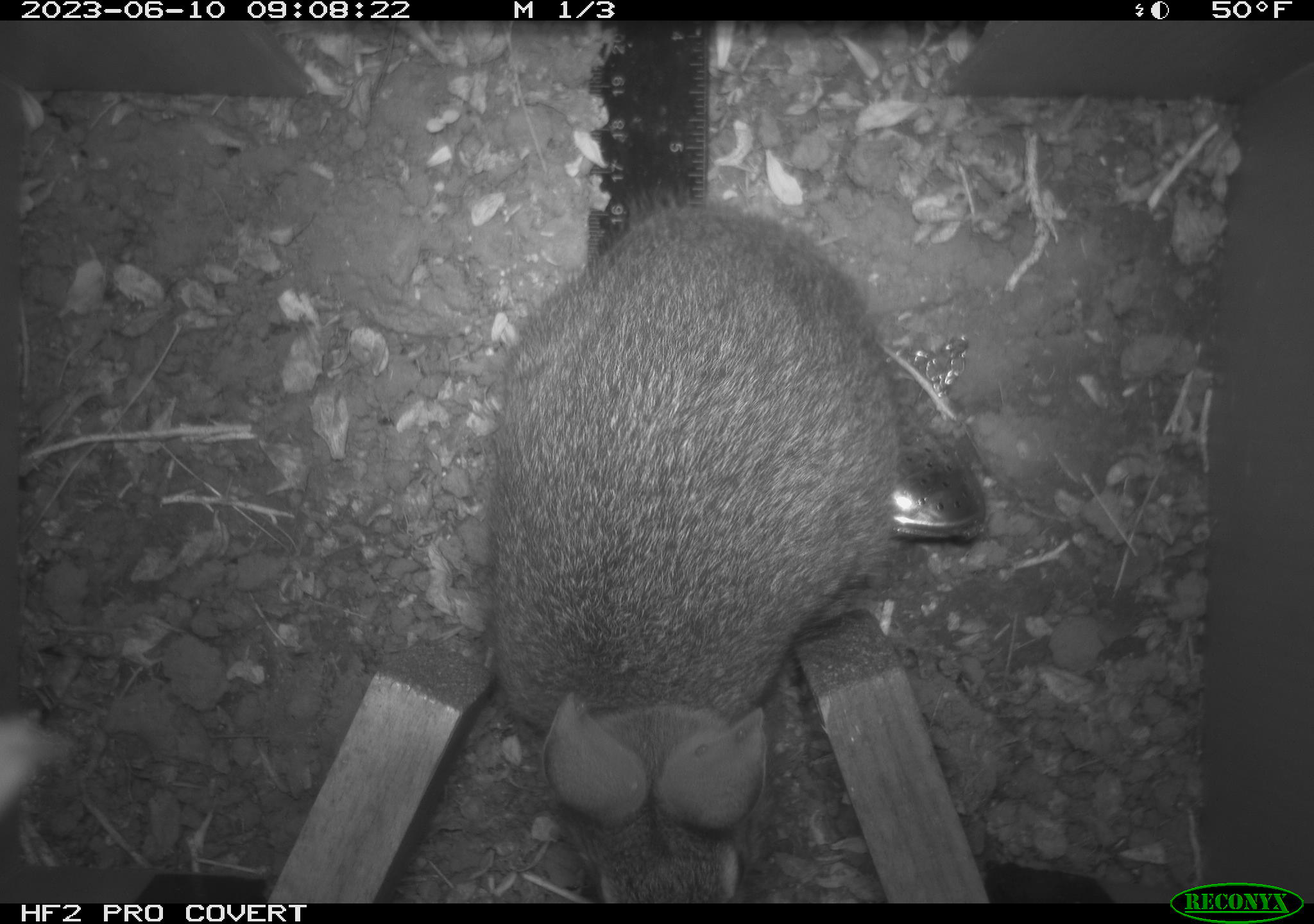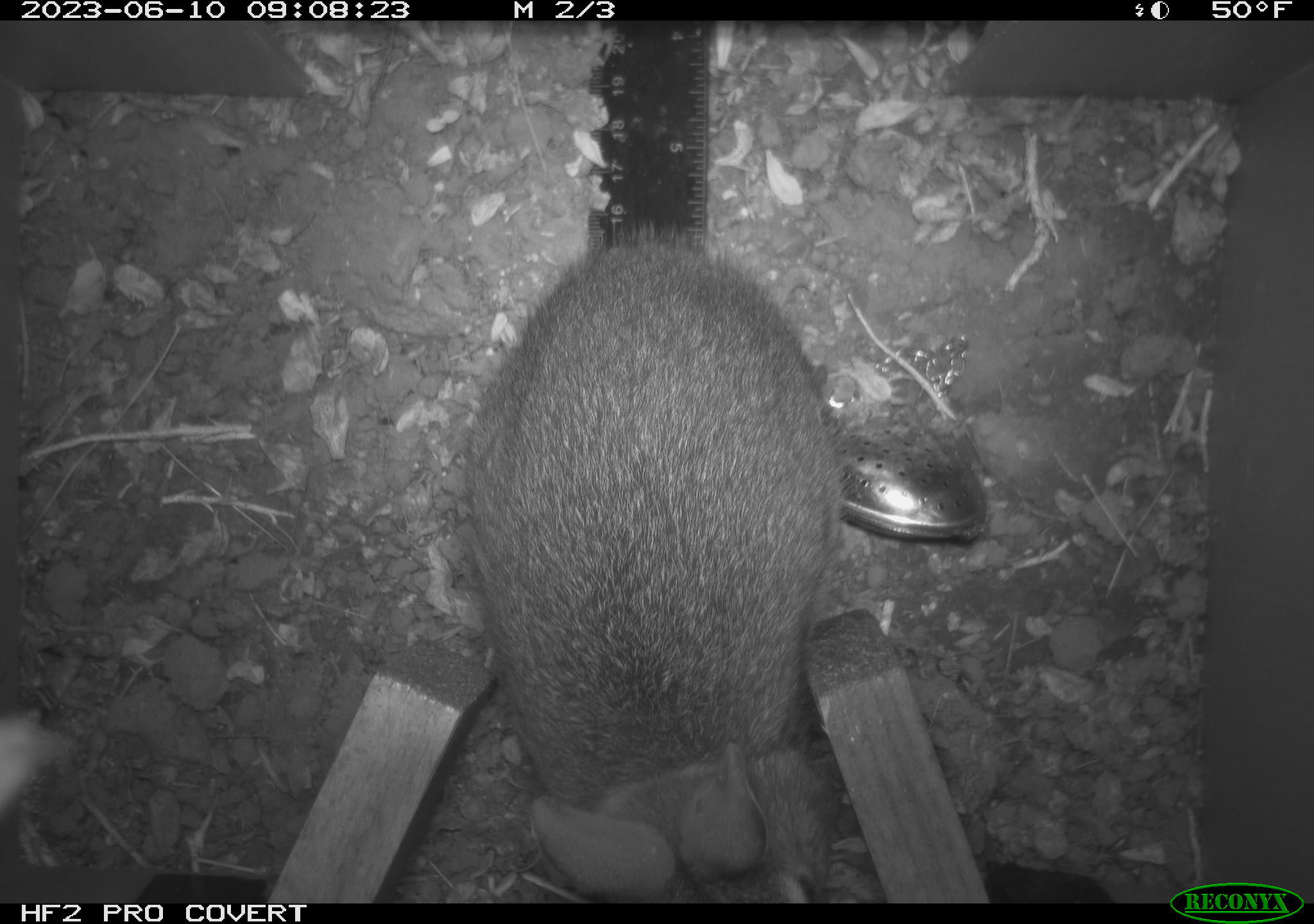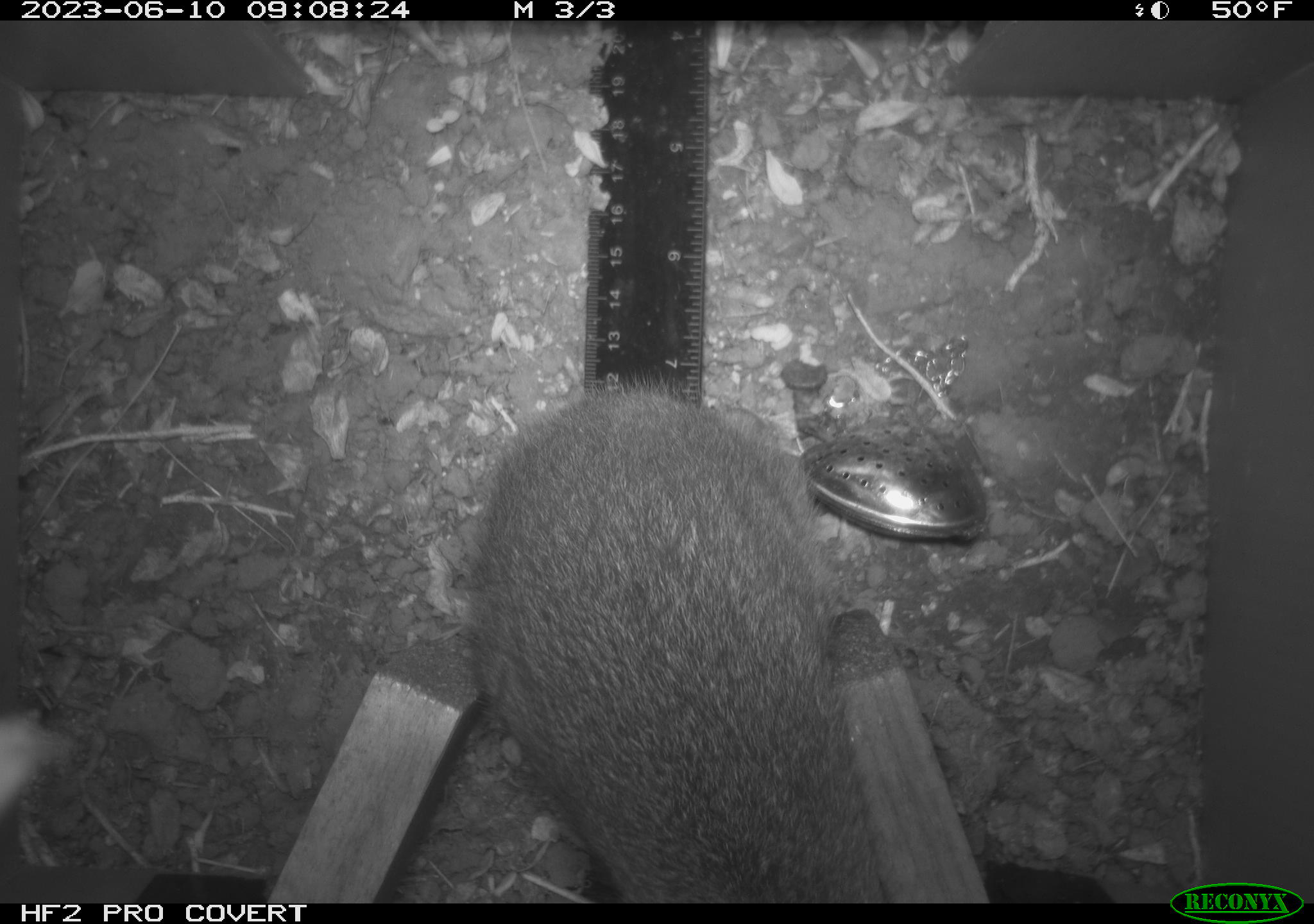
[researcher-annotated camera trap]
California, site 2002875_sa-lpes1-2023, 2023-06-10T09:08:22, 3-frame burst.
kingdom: Animalia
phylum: Chordata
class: Mammalia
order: Lagomorpha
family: Leporidae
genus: Sylvilagus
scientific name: Sylvilagus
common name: cottontail rabbits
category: sylvilagus species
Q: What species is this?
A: Sylvilagus species (cottontail rabbits) (Sylvilagus).